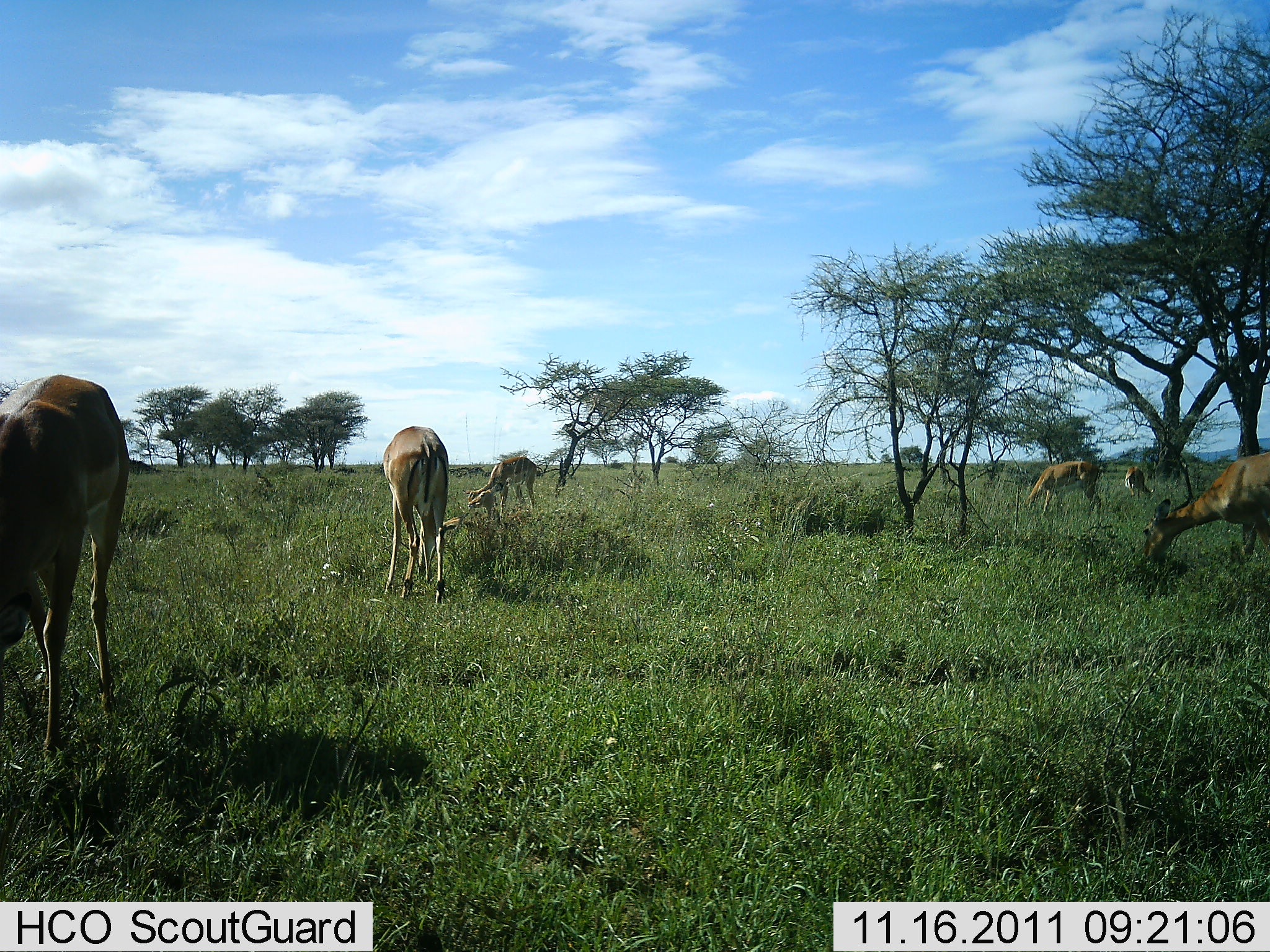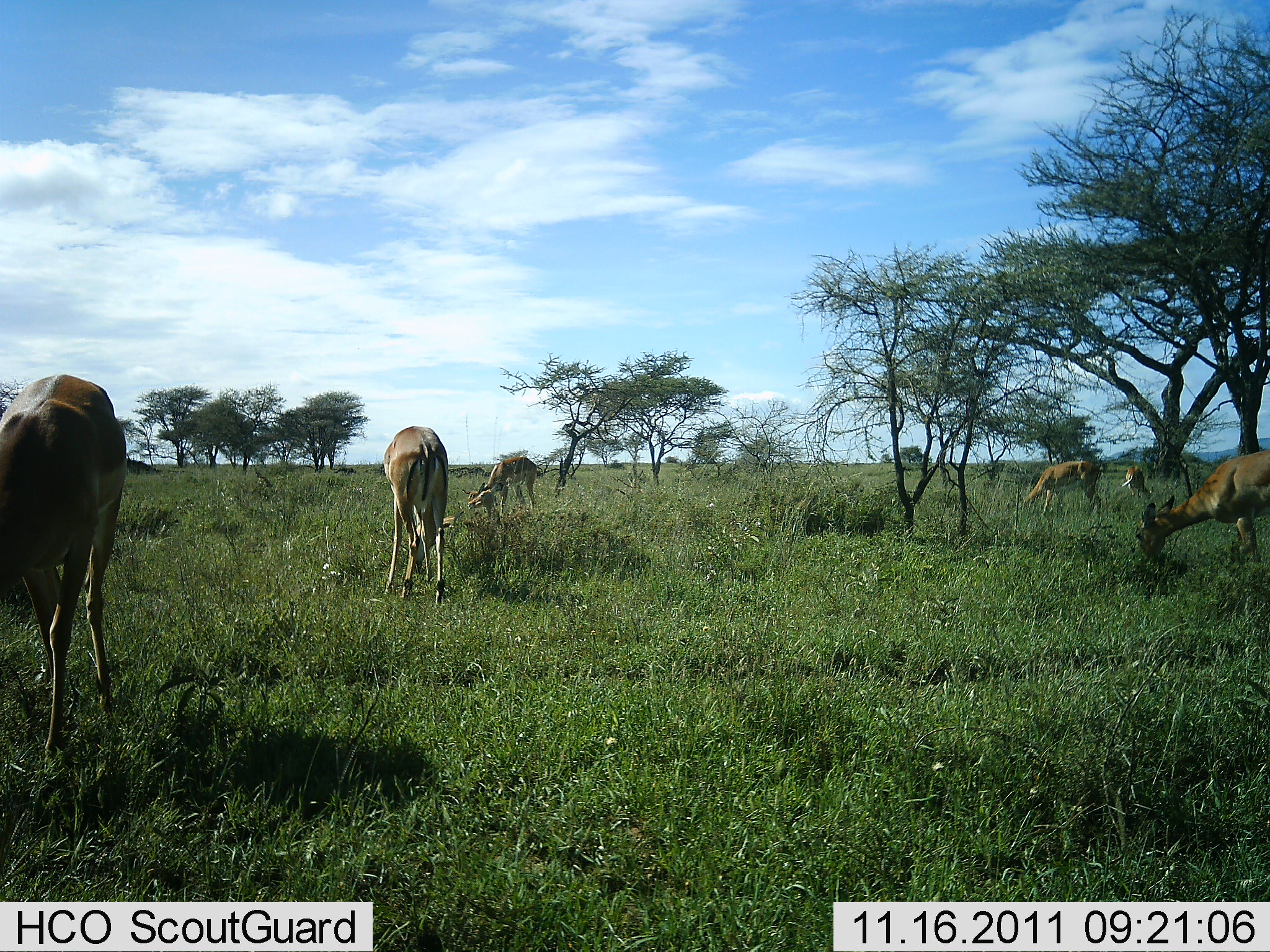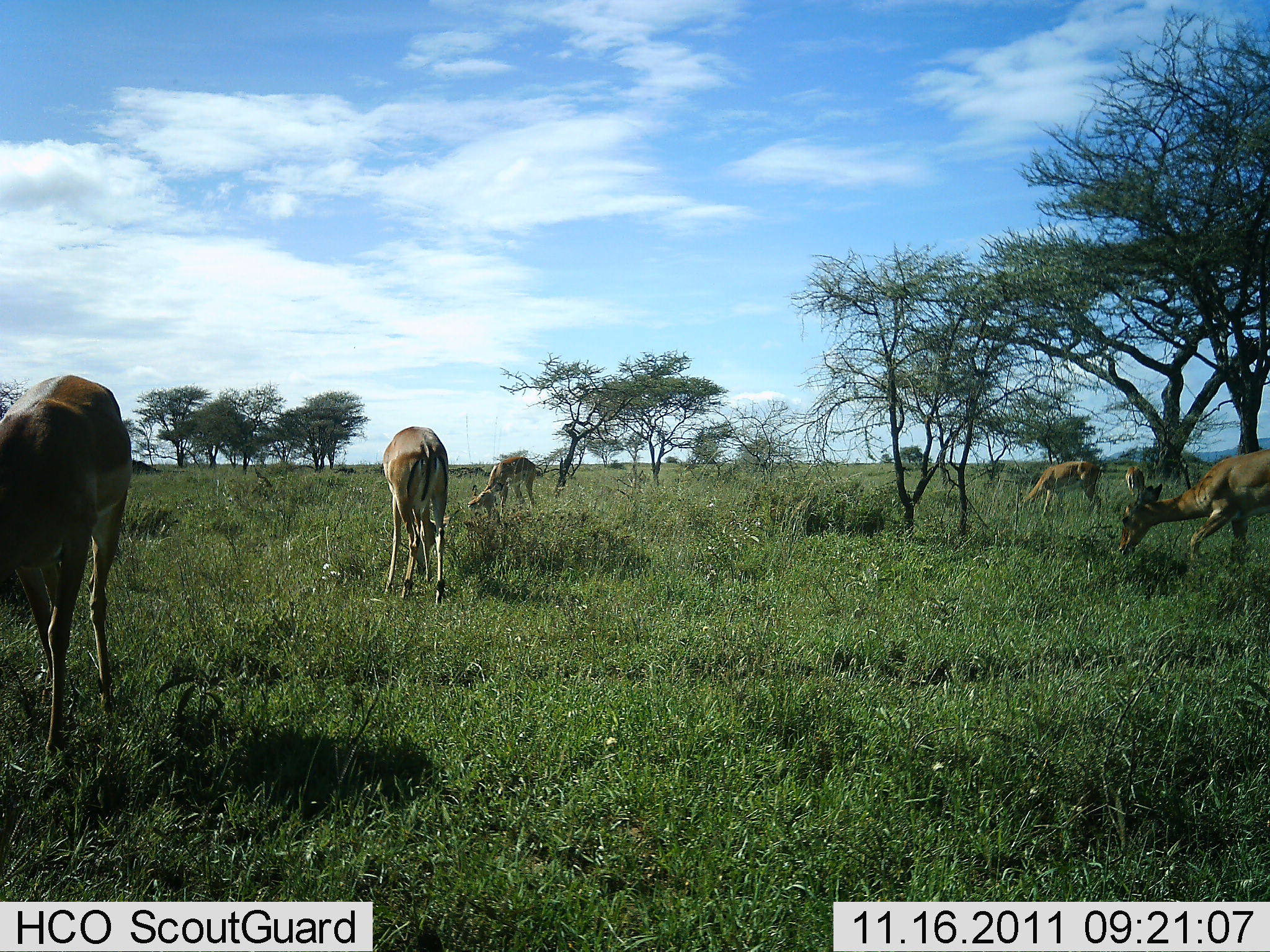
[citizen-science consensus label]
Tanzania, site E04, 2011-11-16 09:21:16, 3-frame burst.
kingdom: Animalia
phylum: Chordata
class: Mammalia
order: Artiodactyla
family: Bovidae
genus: Aepyceros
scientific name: Aepyceros melampus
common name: impala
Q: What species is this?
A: Impala (Aepyceros melampus).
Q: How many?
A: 6.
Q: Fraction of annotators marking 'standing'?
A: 36%.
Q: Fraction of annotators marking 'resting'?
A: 0%.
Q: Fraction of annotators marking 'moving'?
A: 9%.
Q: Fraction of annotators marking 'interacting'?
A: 0%.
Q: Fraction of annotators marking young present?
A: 0%.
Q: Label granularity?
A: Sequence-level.